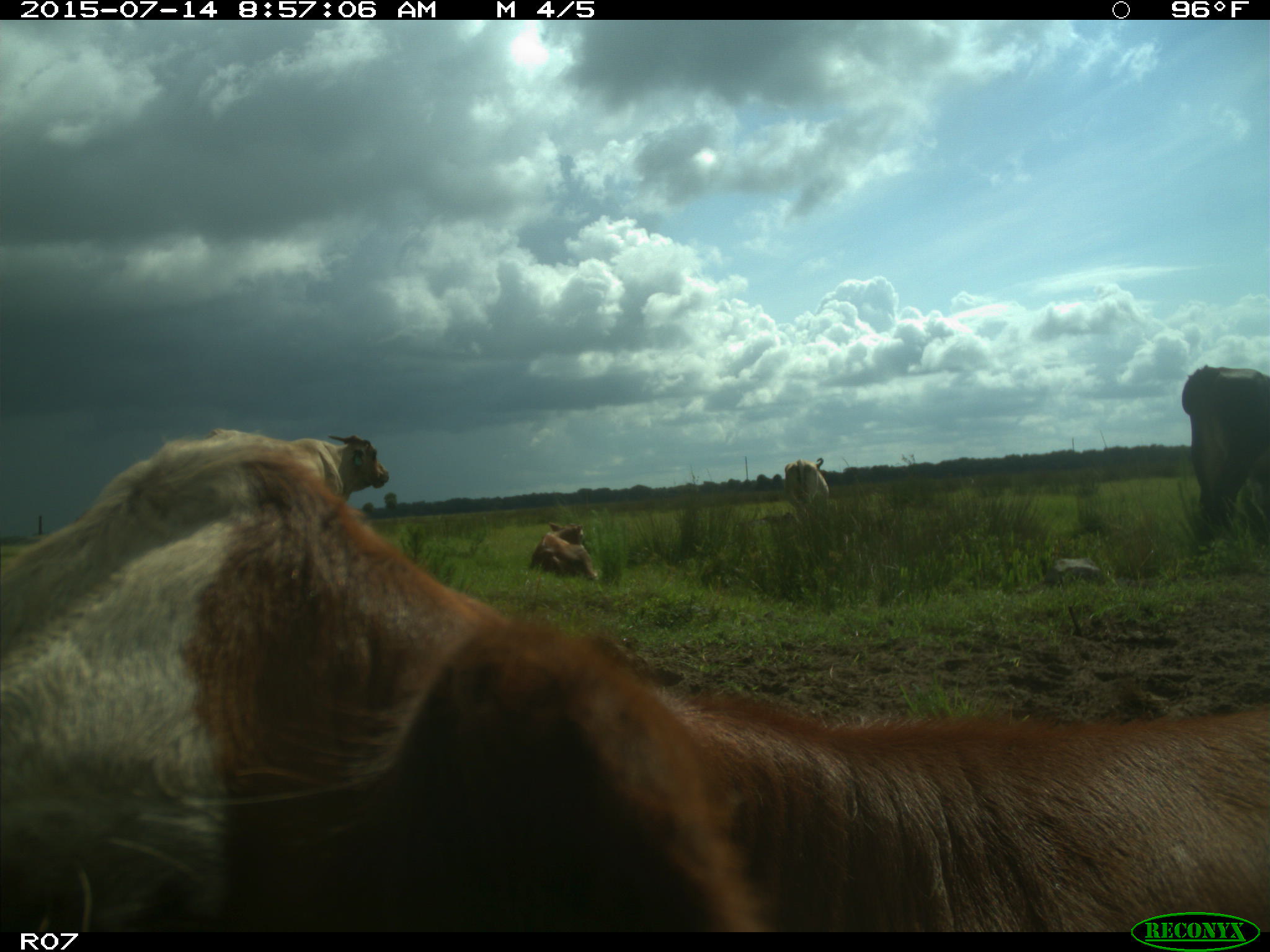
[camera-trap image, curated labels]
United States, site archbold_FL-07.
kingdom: Animalia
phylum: Chordata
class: Mammalia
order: Artiodactyla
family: Bovidae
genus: Bos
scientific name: Bos taurus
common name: domestic cow